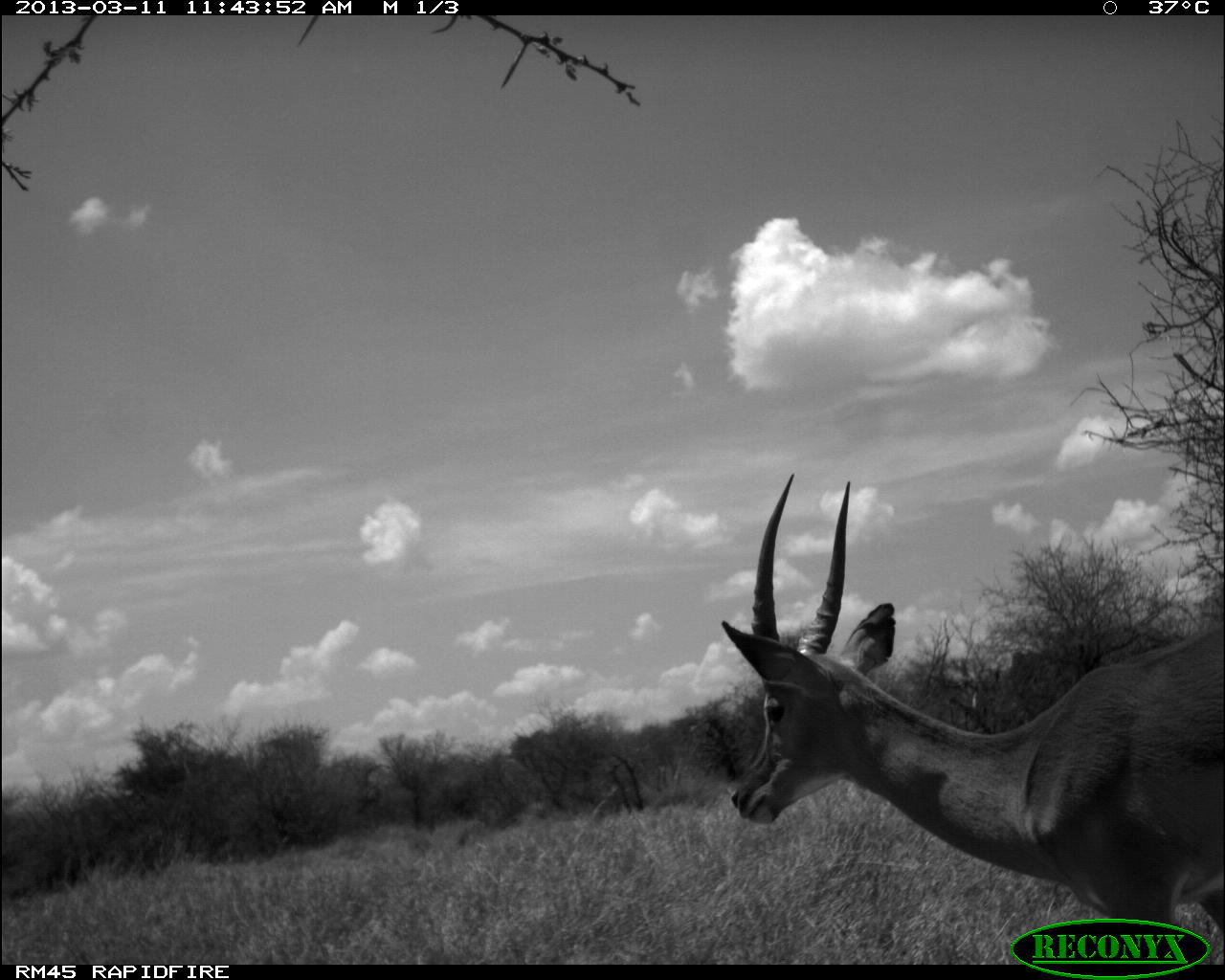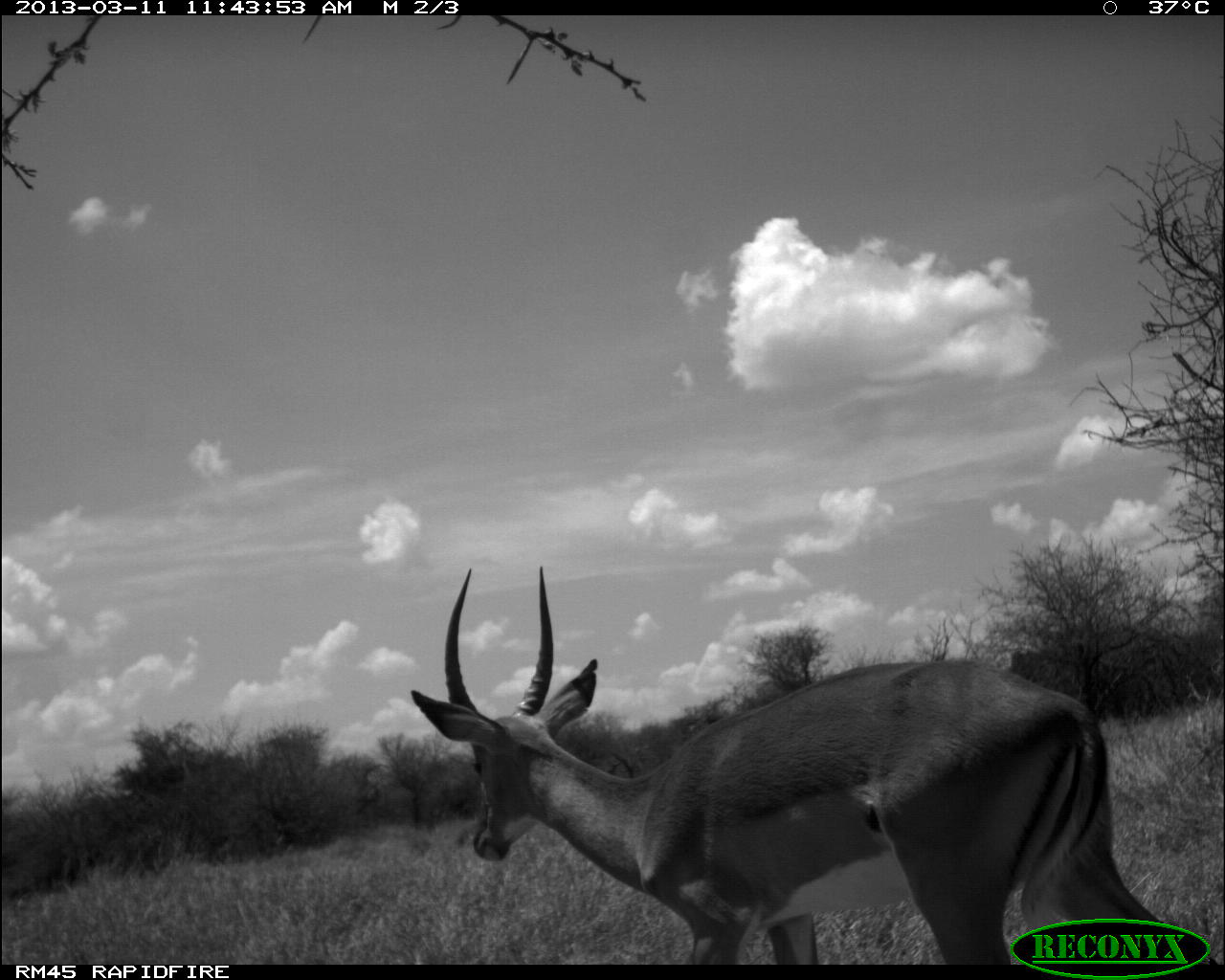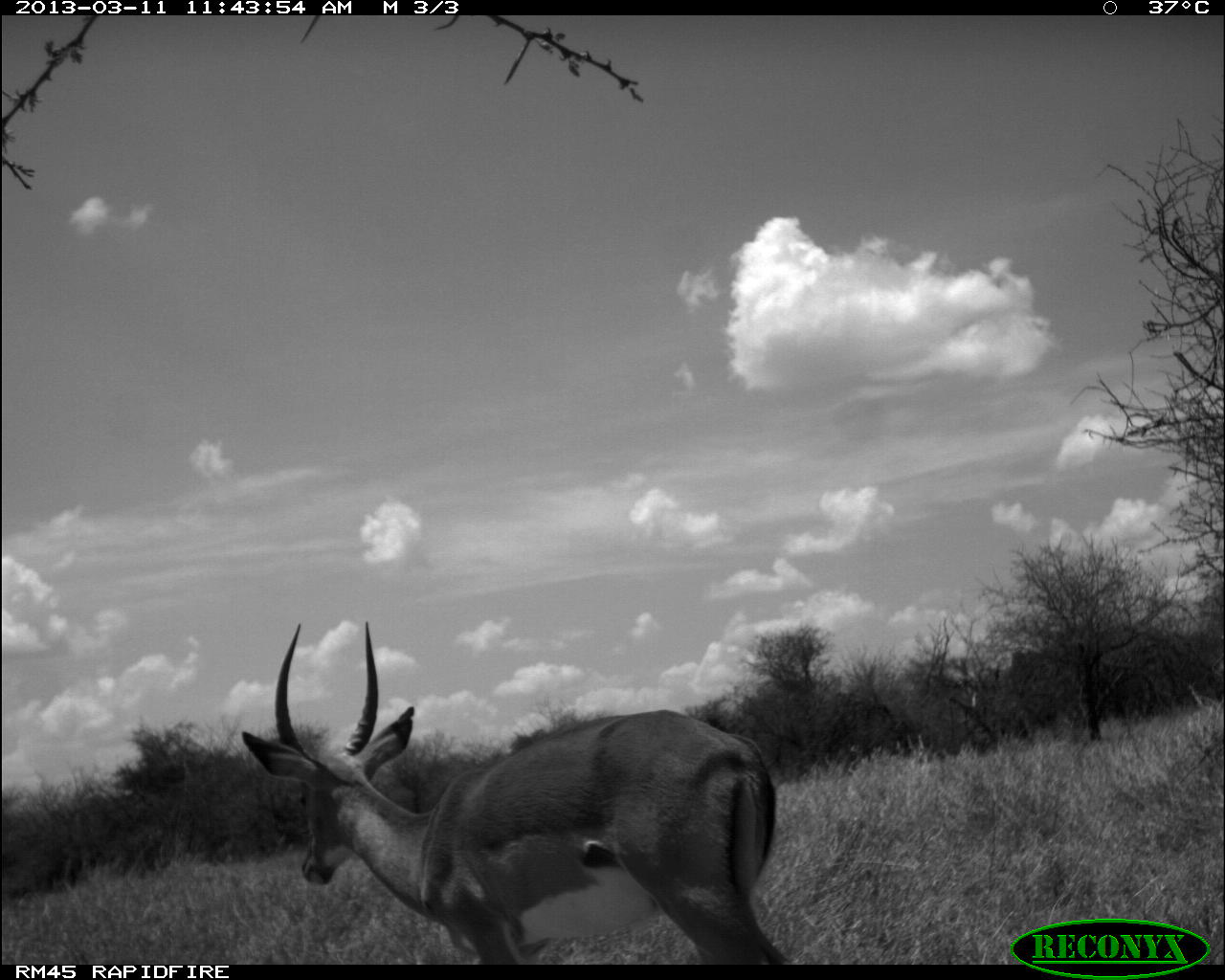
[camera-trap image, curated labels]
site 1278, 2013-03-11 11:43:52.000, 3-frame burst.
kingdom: Animalia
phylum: Chordata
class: Mammalia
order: Artiodactyla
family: Bovidae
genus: Aepyceros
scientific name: Aepyceros melampus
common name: impala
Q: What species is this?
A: Aepyceros melampus (impala).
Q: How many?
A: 1.